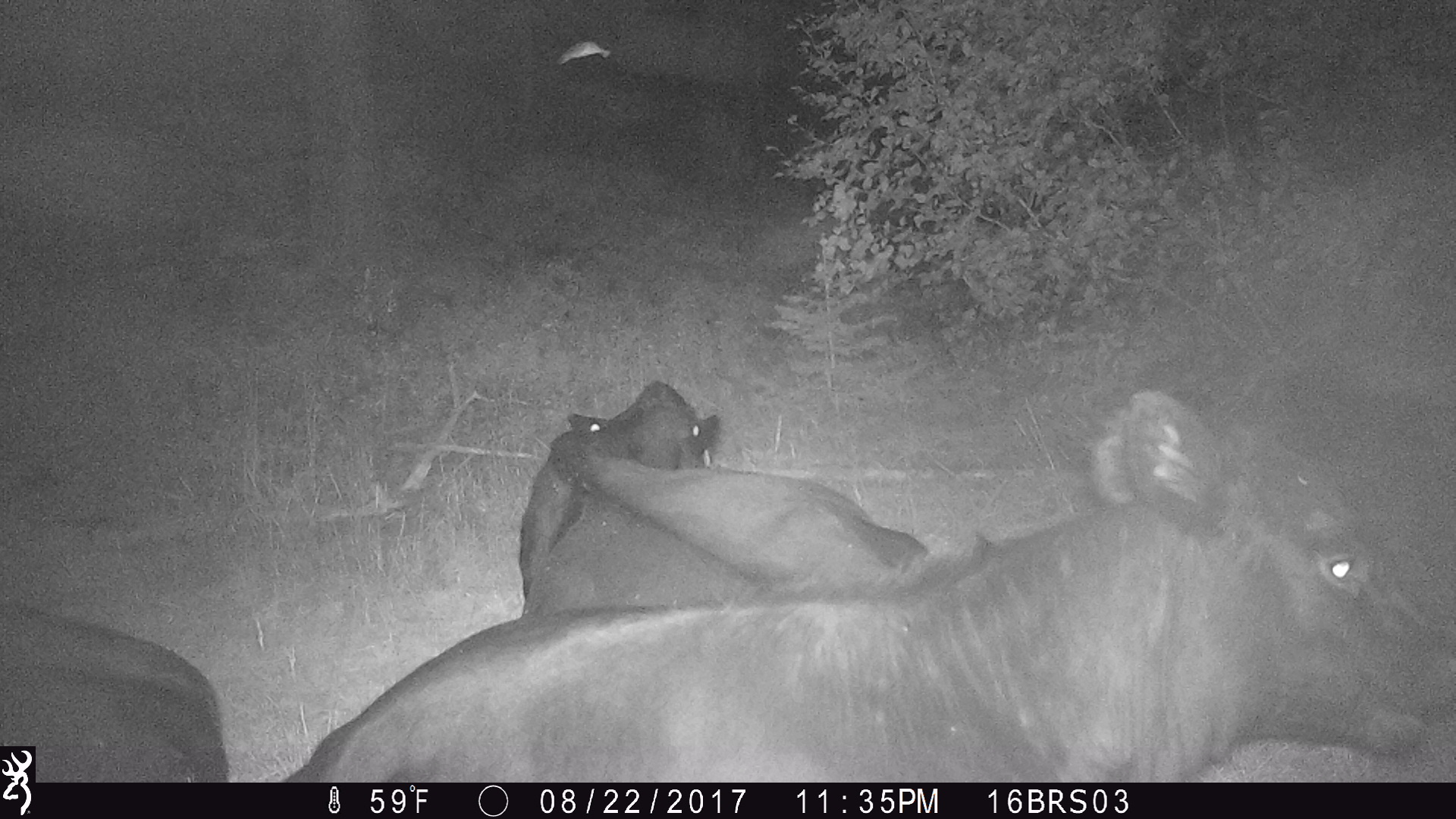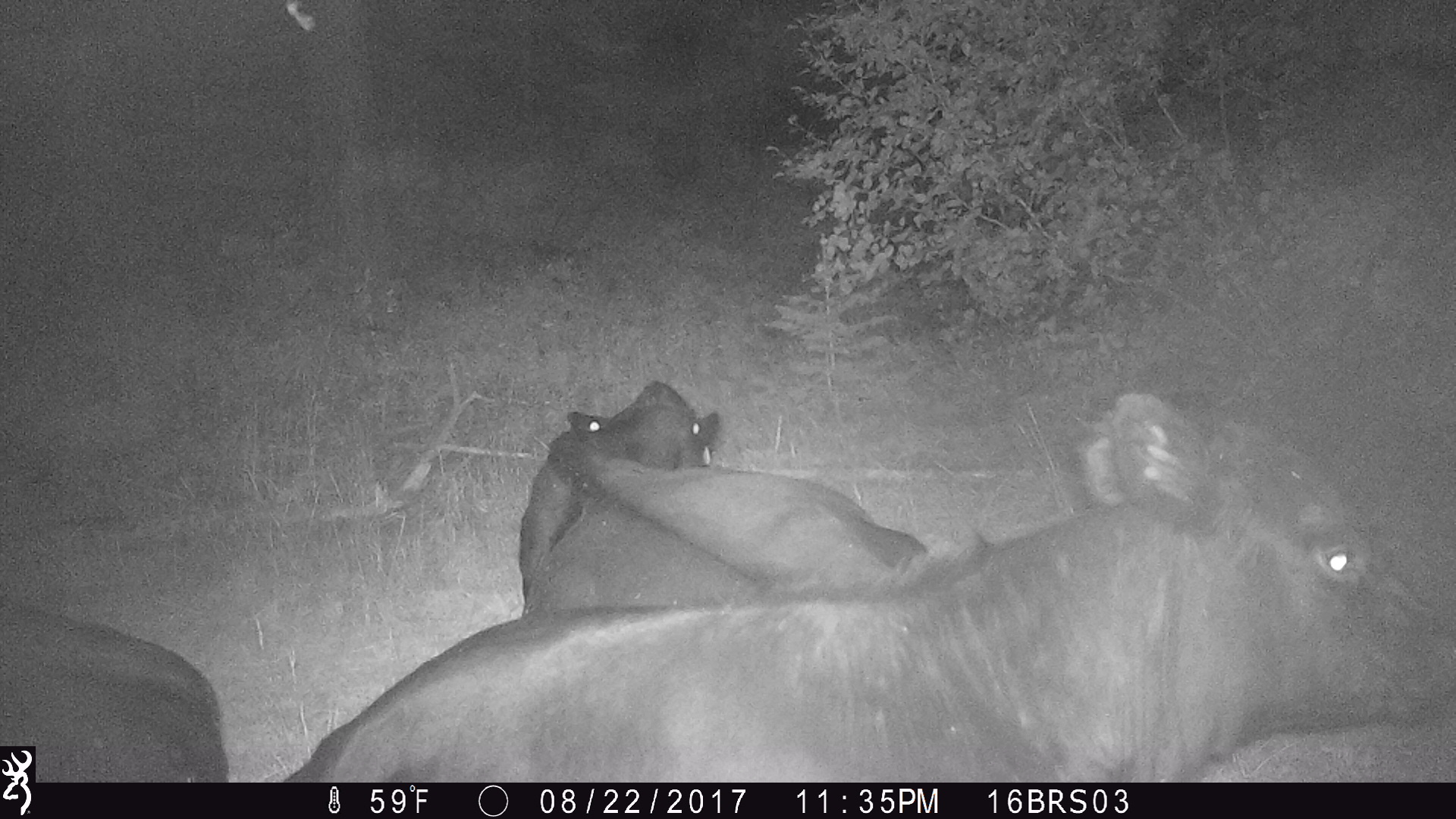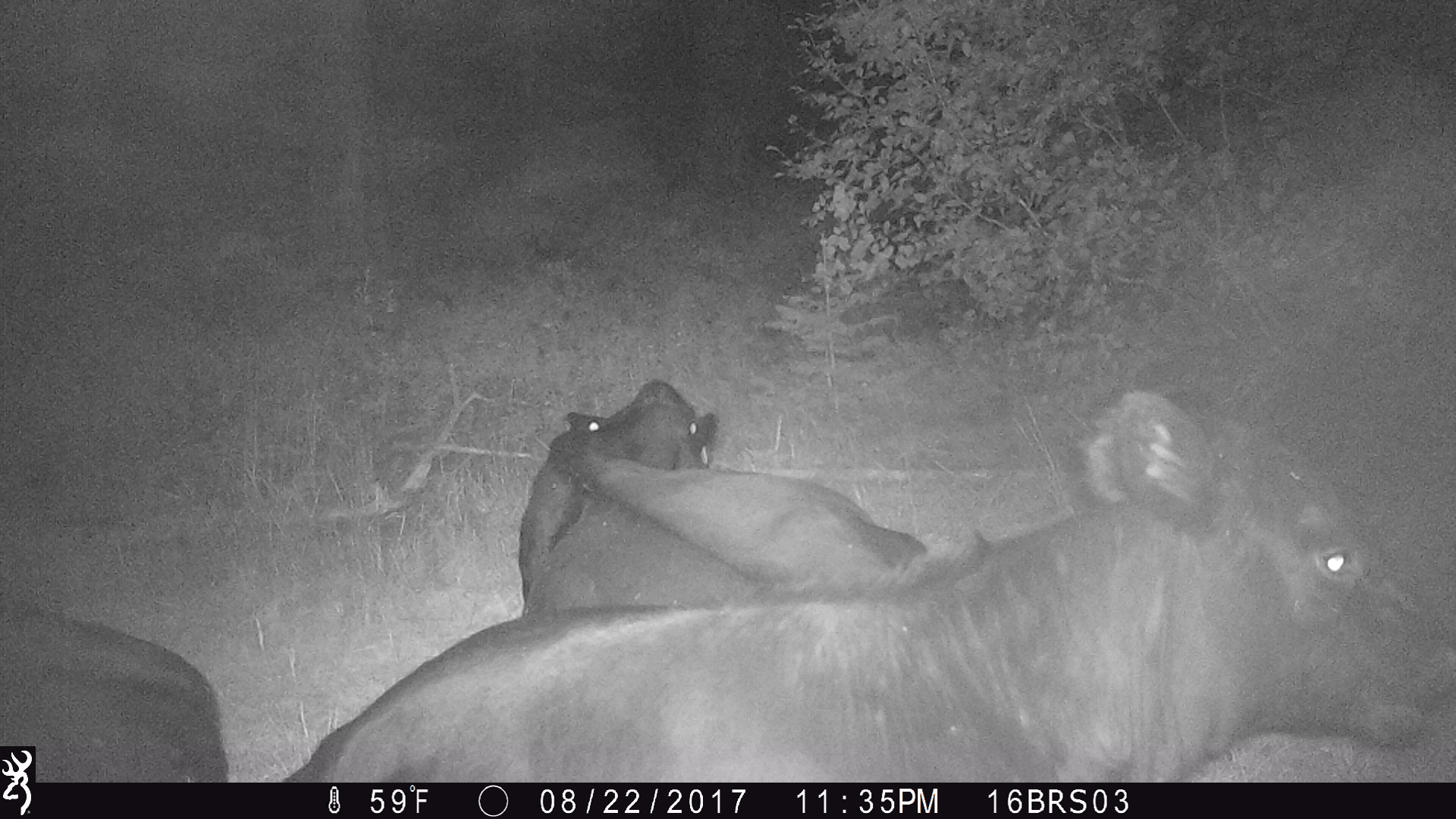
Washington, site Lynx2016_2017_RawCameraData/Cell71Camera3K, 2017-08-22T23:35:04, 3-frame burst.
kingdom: Animalia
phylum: Chordata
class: Mammalia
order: Artiodactyla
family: Bovidae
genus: Bos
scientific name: Bos taurus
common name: domestic cattle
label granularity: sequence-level